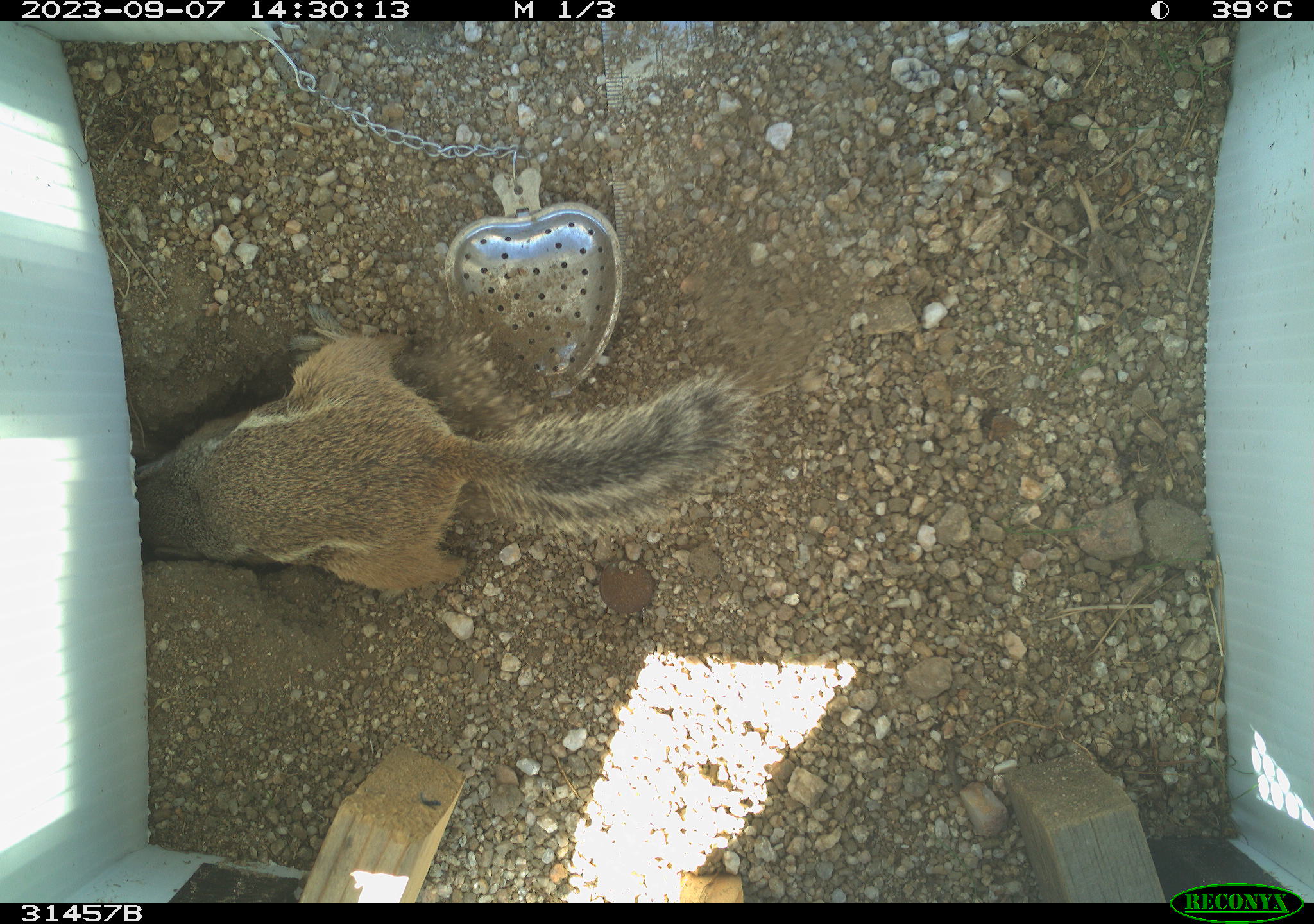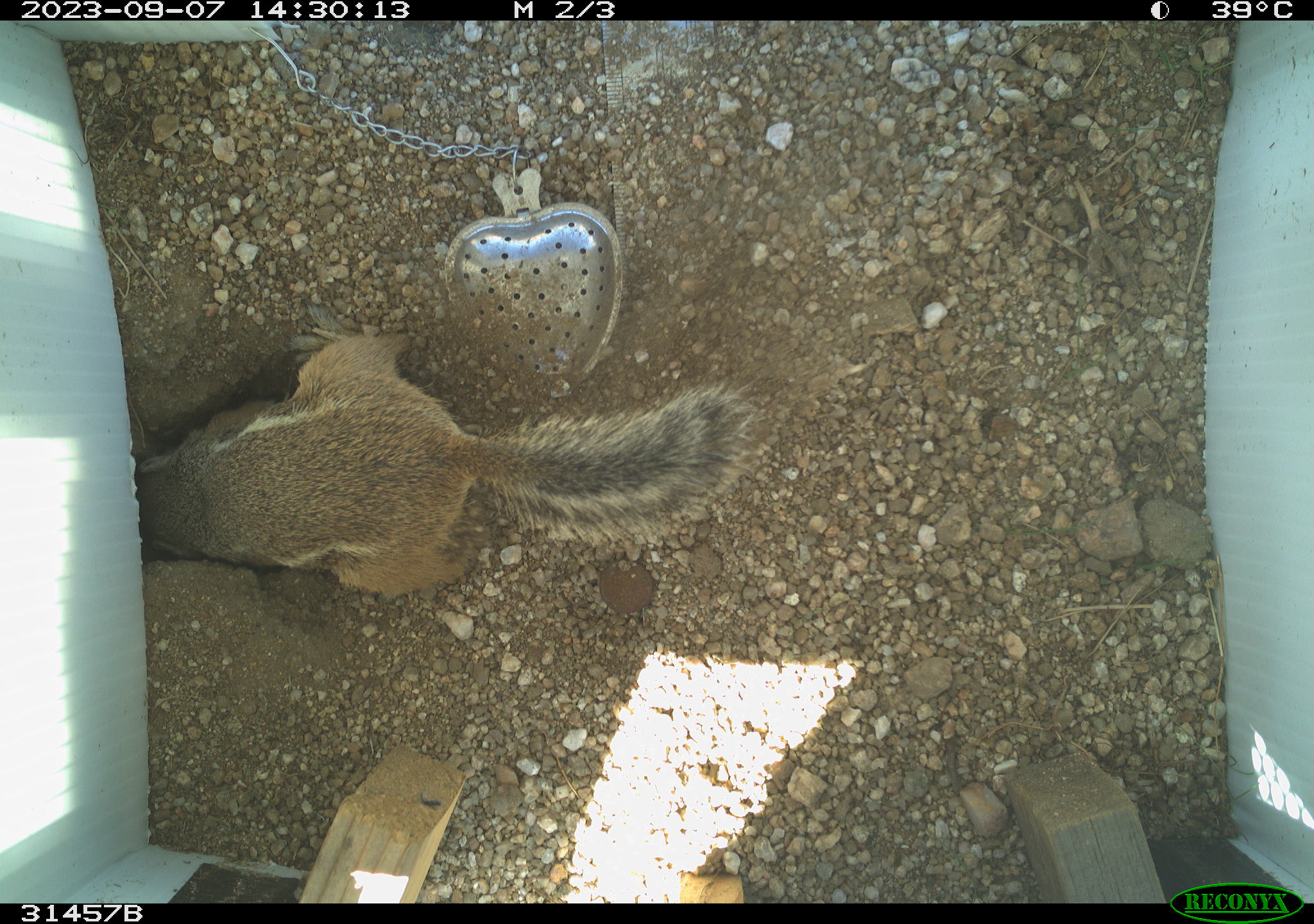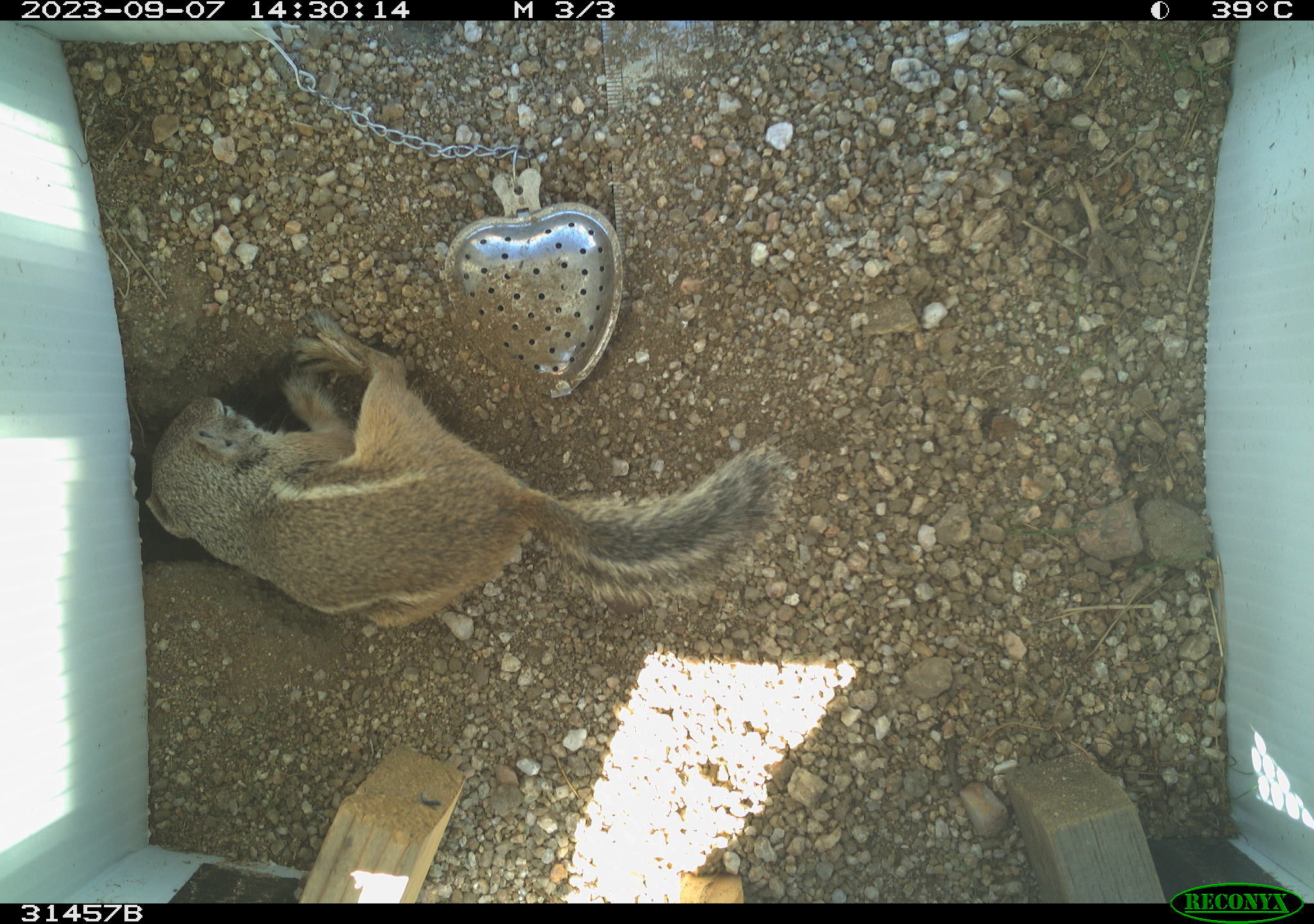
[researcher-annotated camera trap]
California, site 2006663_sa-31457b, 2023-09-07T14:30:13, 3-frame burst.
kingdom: Animalia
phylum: Chordata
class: Mammalia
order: Rodentia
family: Sciuridae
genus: Ammospermophilus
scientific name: Ammospermophilus leucurus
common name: white-tailed antelope squirrel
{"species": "white-tailed antelope squirrel (Ammospermophilus leucurus)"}